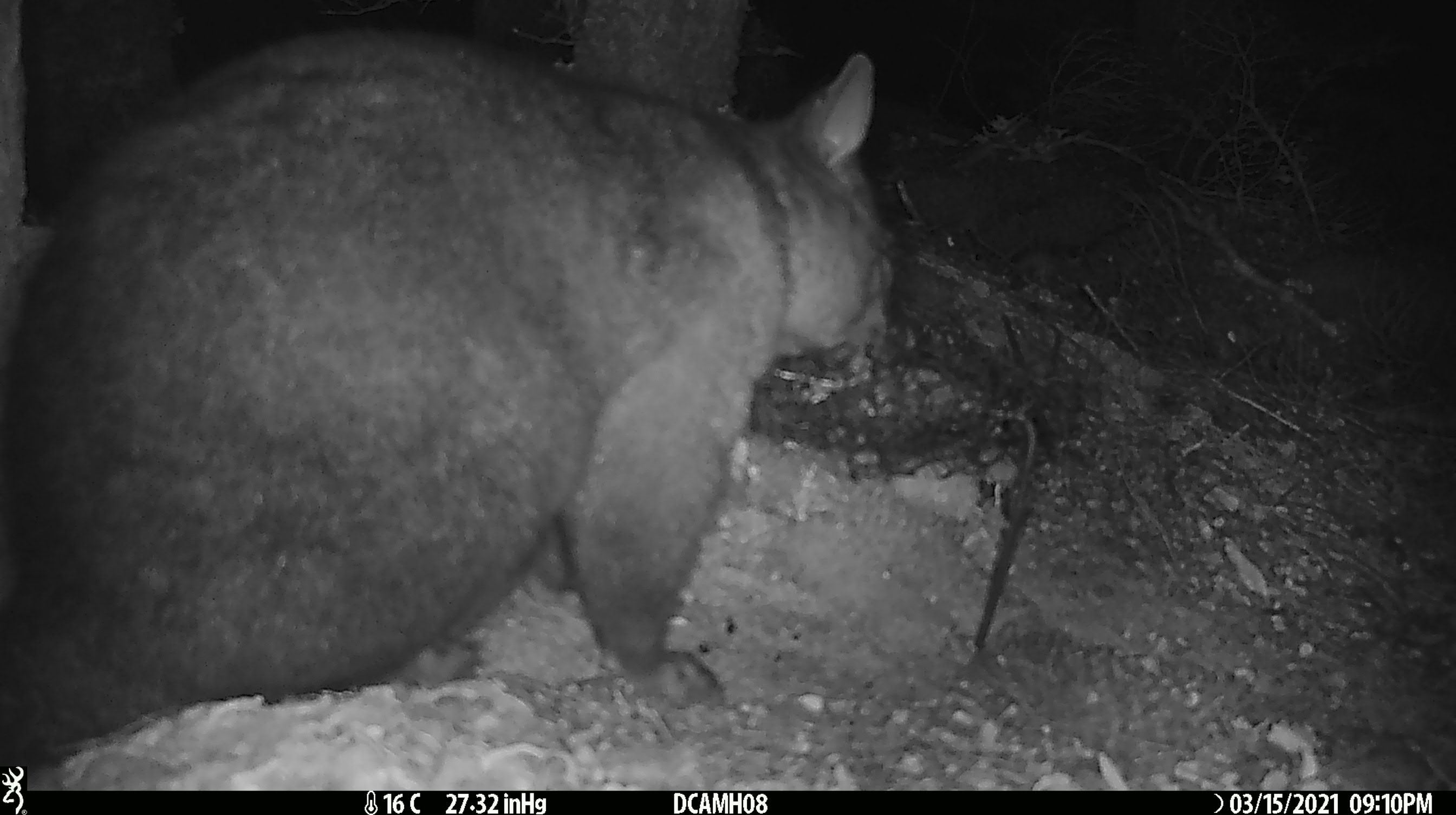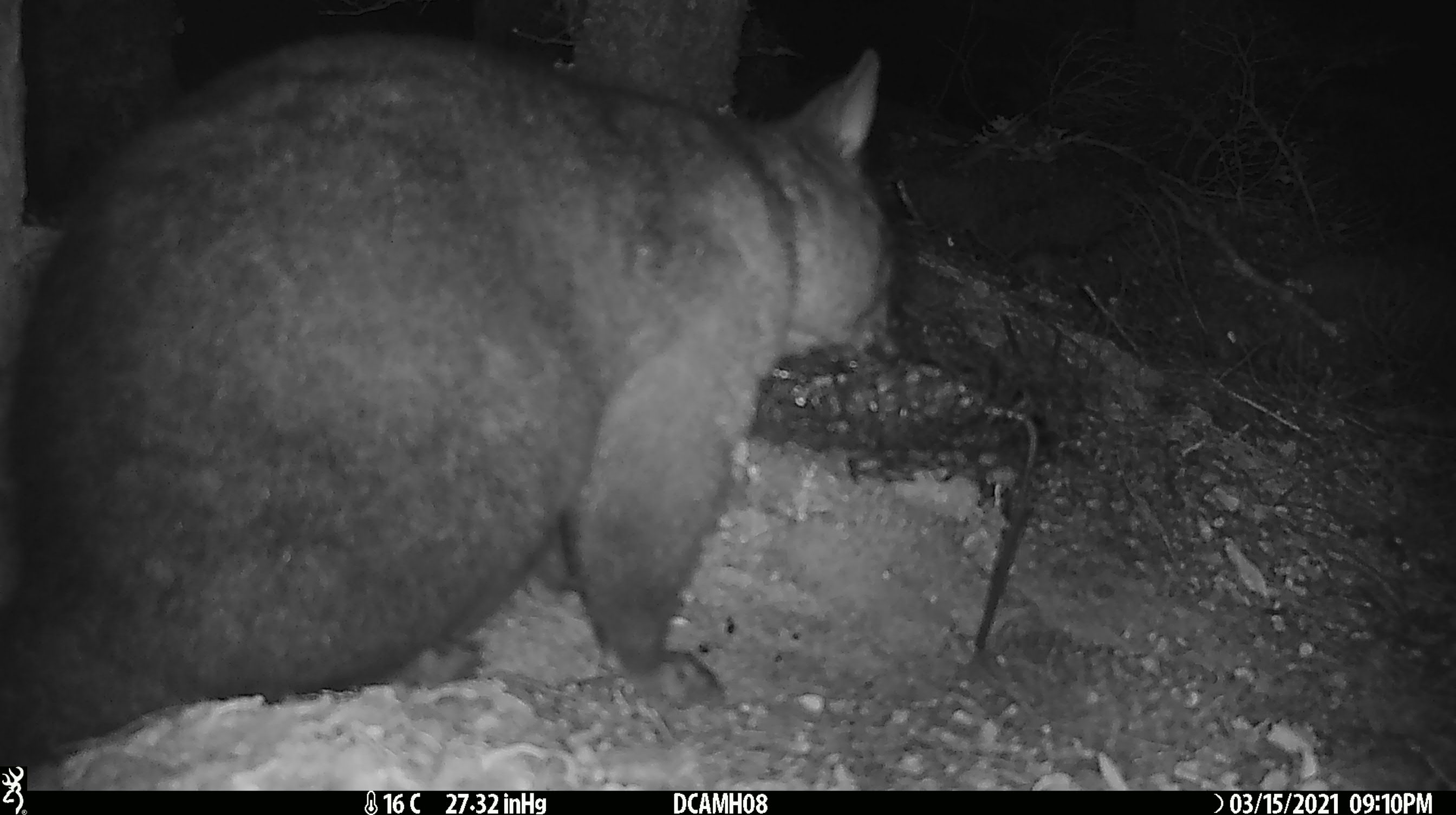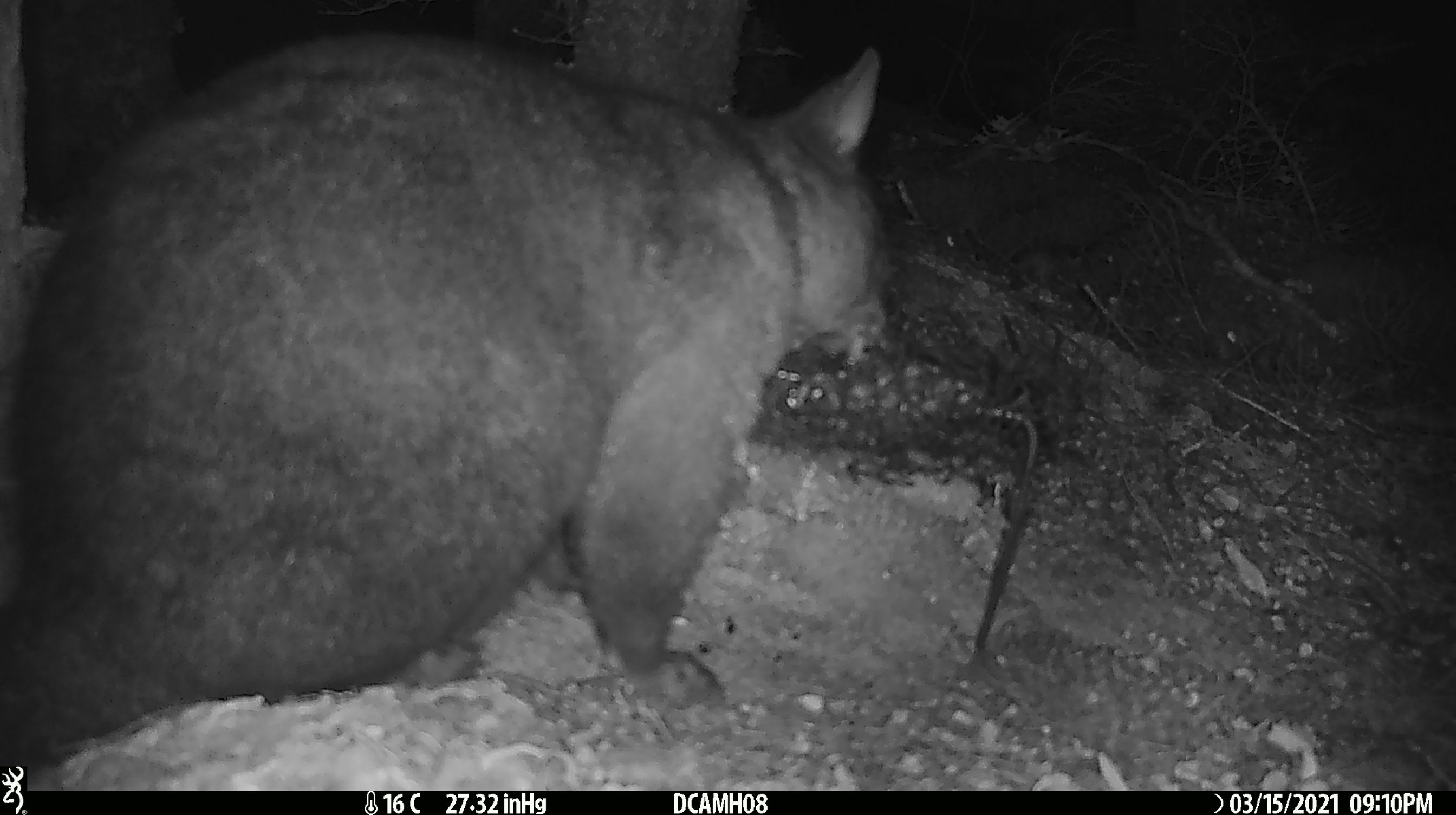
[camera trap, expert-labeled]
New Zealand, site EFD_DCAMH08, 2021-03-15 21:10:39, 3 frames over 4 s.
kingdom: Animalia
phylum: Chordata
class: Mammalia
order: Diprotodontia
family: Phalangeridae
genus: Trichosurus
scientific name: Trichosurus vulpecula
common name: common brushtail possum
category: possum